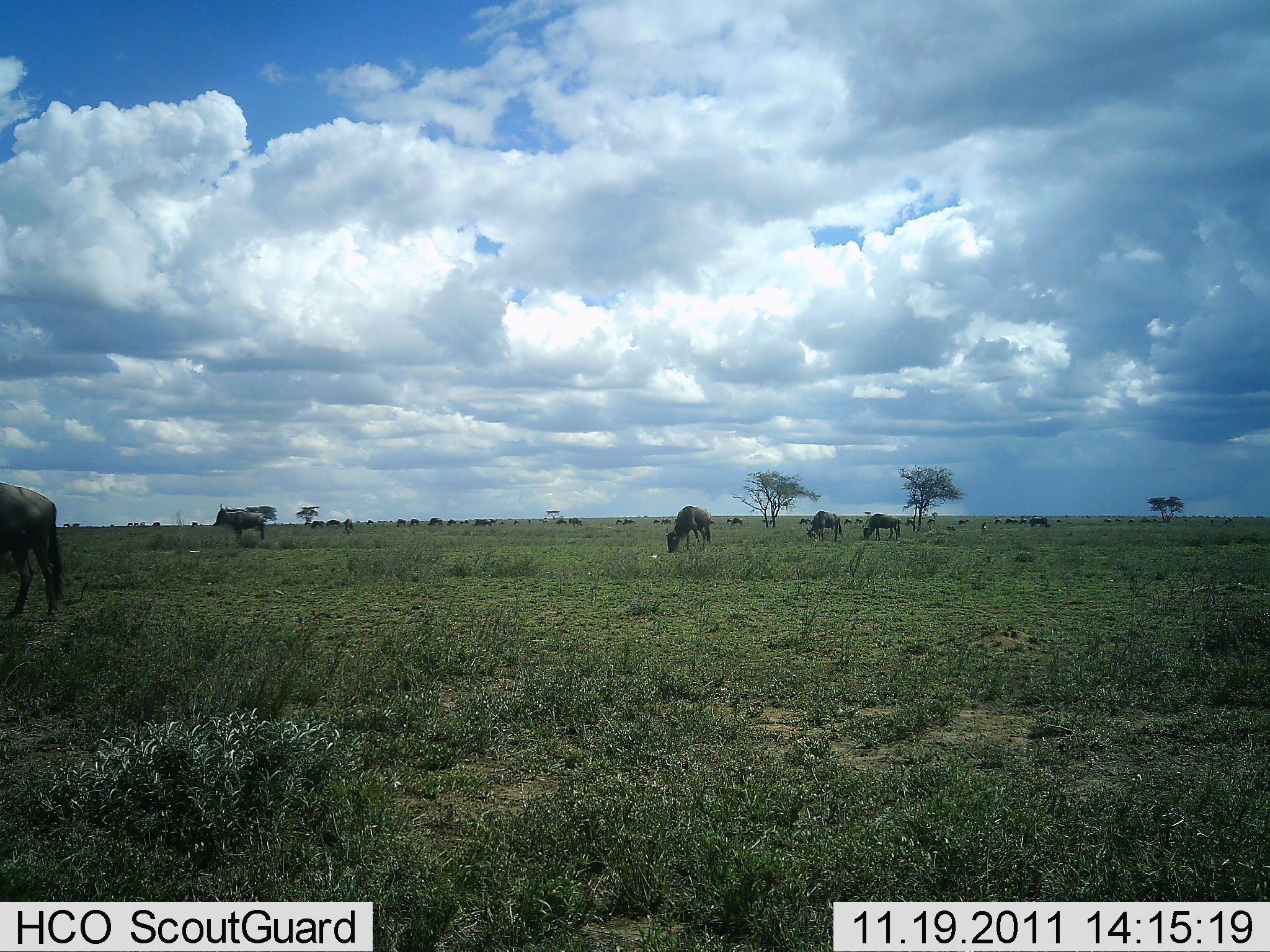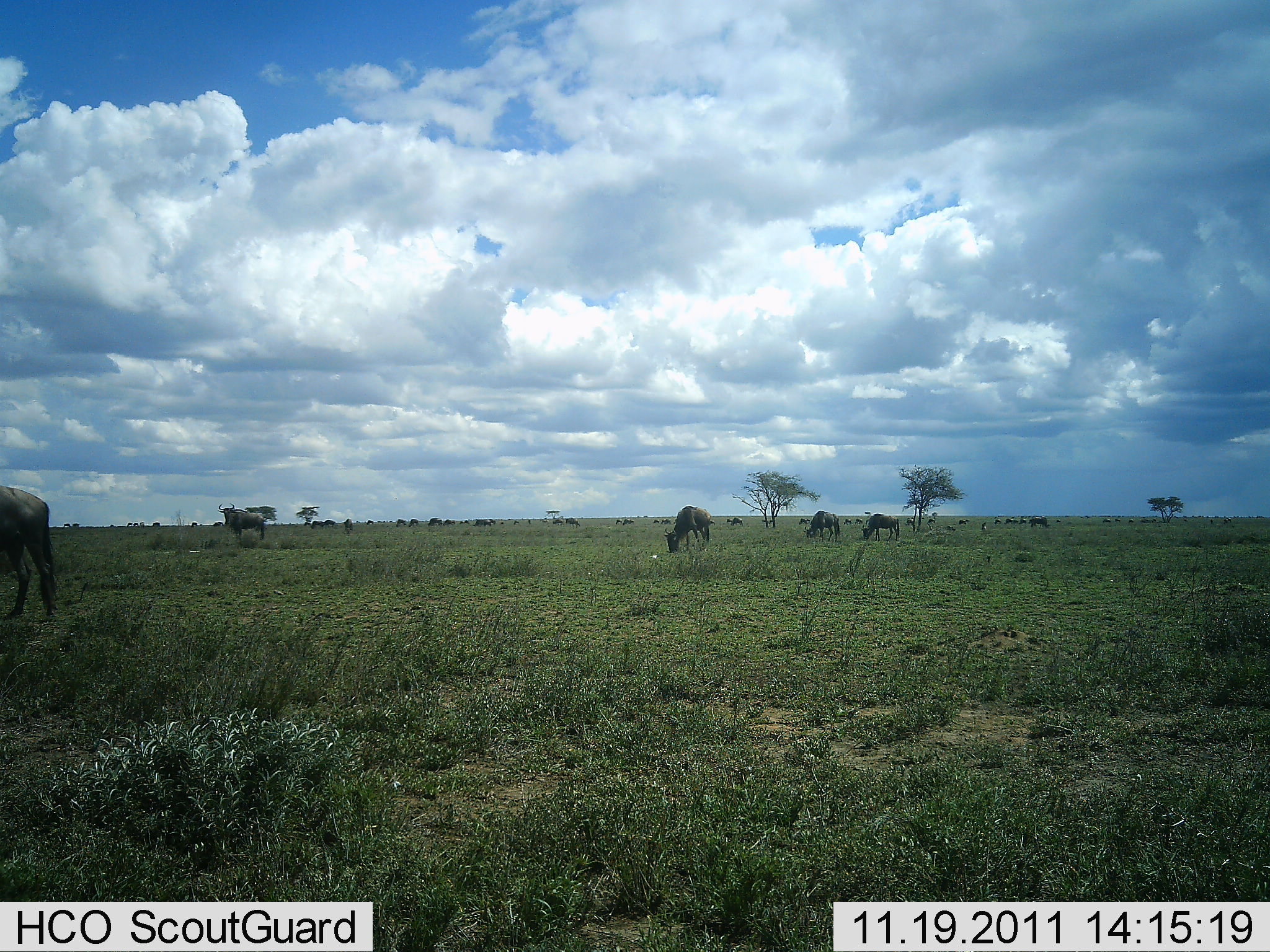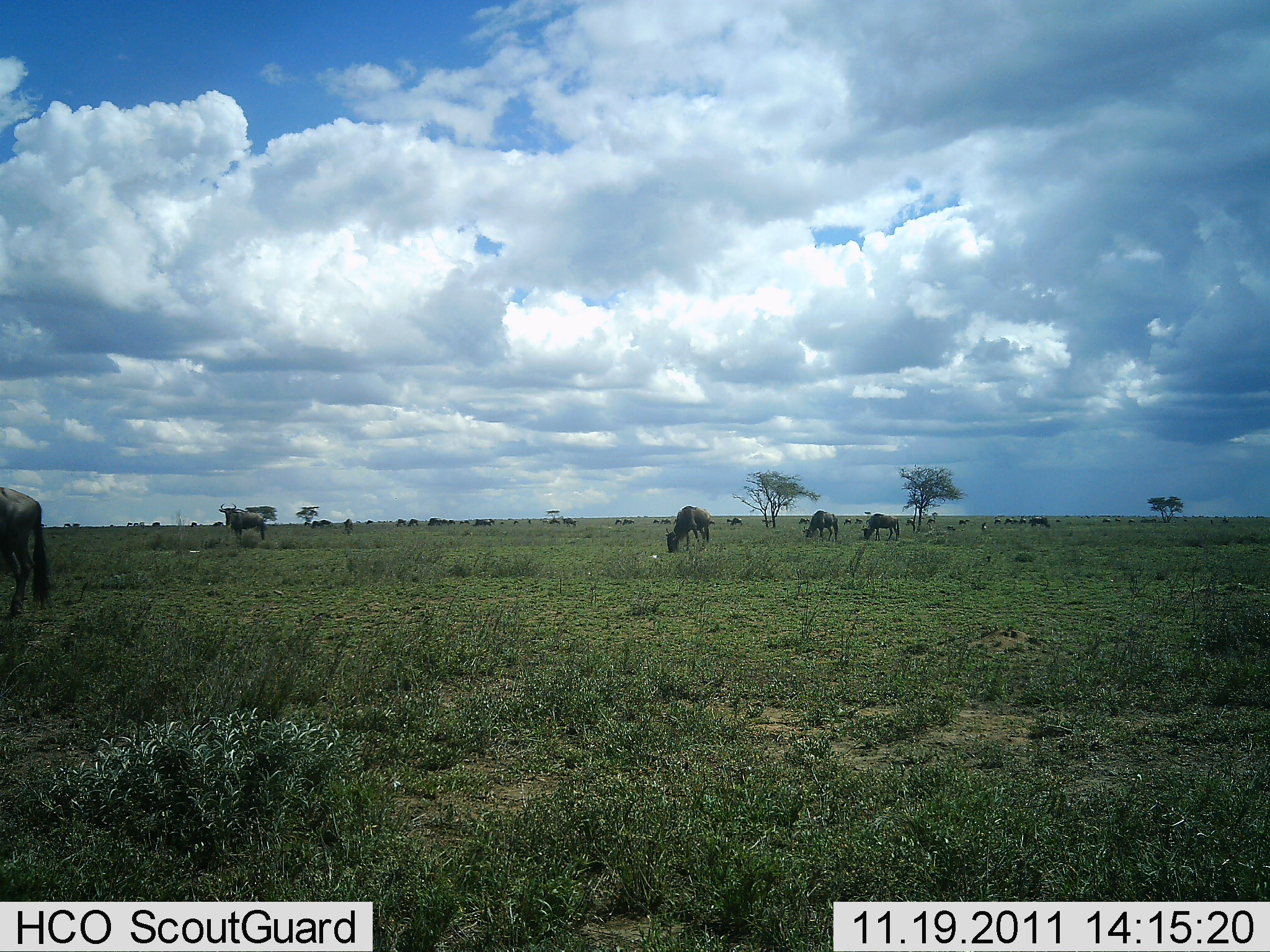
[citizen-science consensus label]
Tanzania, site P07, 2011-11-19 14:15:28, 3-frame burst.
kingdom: Animalia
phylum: Chordata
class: Mammalia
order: Artiodactyla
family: Bovidae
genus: Connochaetes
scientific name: Connochaetes taurinus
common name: blue wildebeest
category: wildebeest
Wildebeest (blue wildebeest) (Connochaetes taurinus), count 8. Behavior (volunteer vote fractions): standing 54%, resting 0%, moving 23%, interacting 0%. Young present (vote fraction): 0%. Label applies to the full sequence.